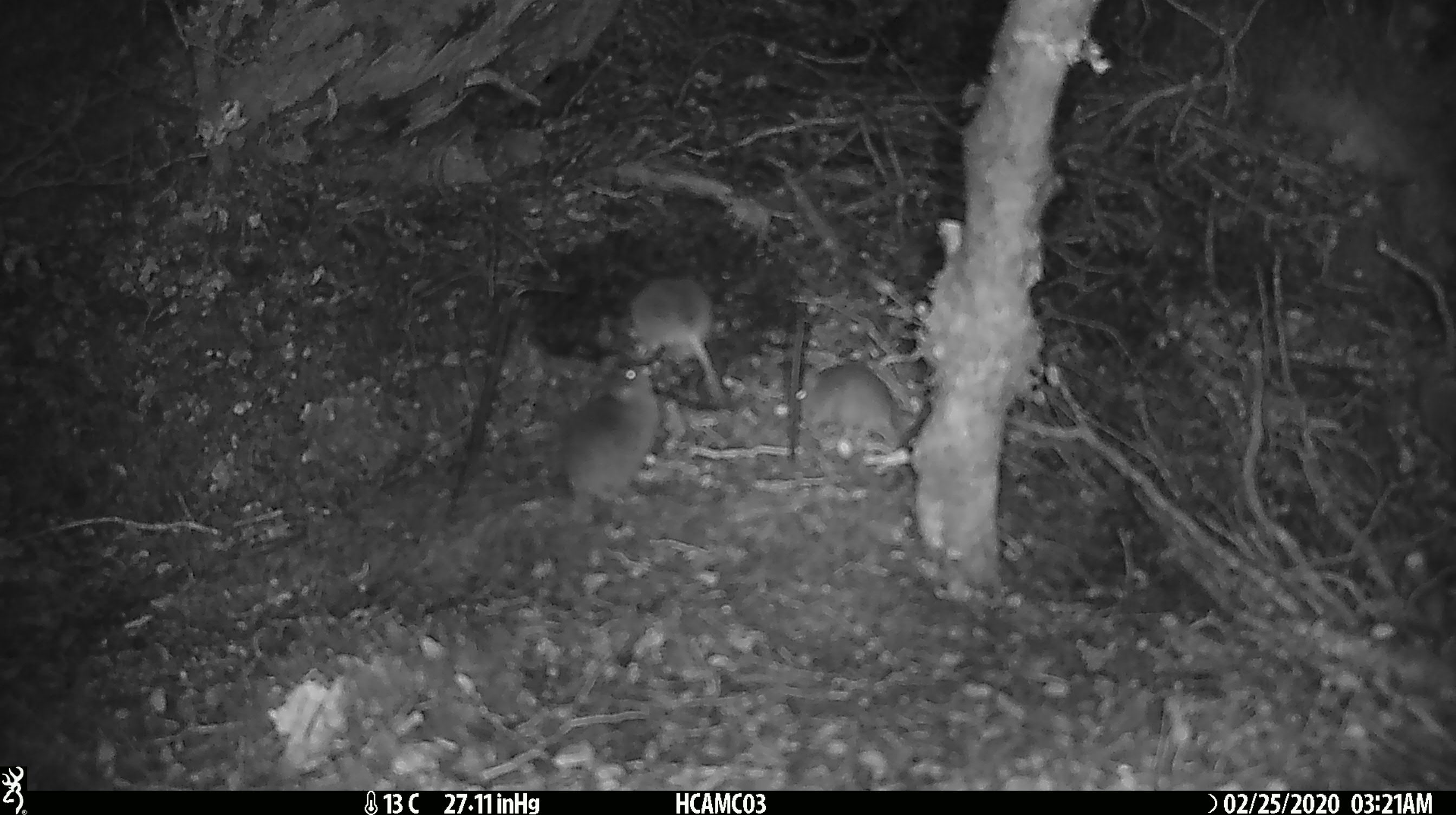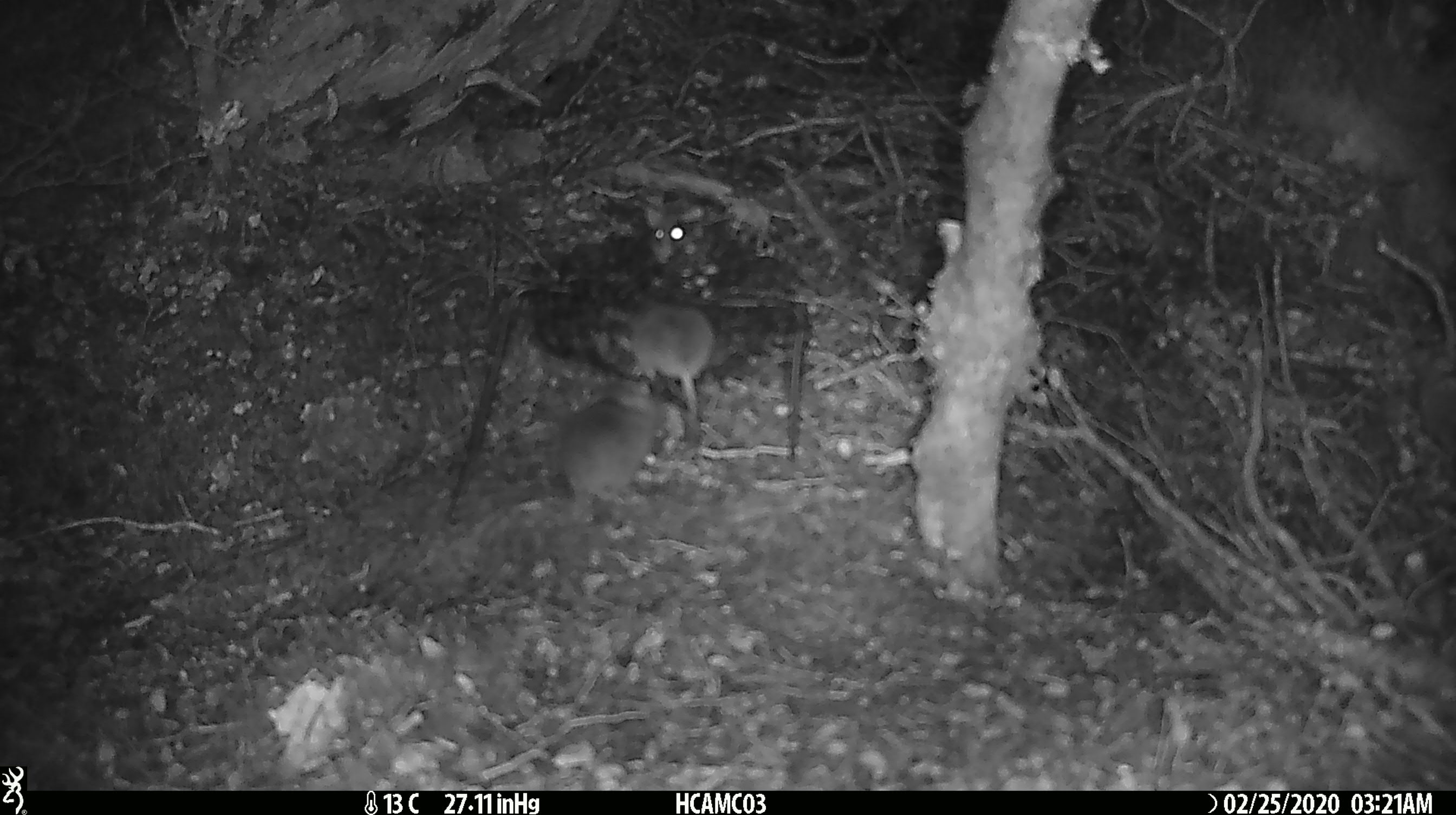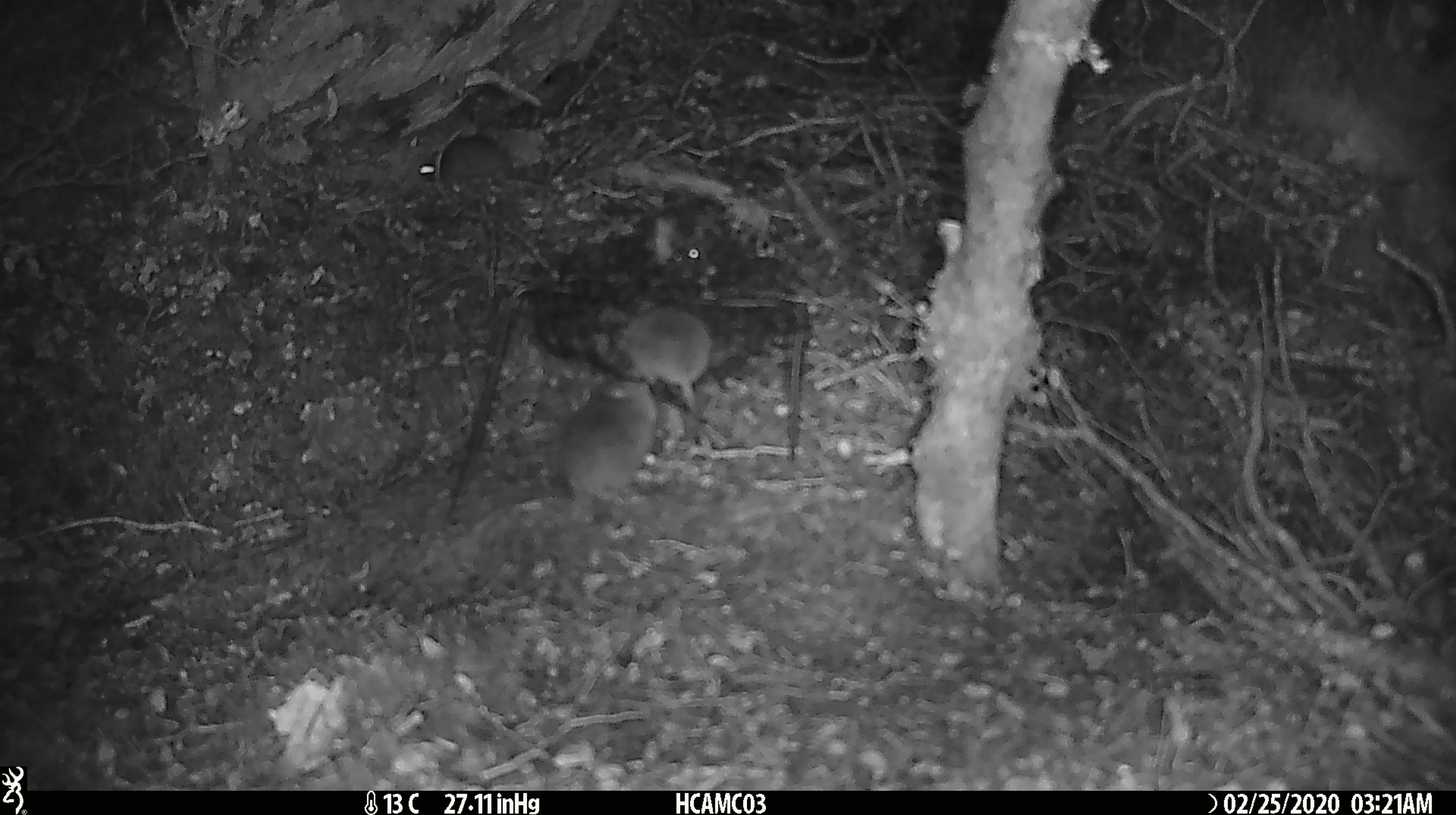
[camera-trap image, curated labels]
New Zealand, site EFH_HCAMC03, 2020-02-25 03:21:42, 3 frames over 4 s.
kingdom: Animalia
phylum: Chordata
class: Mammalia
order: Rodentia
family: Muridae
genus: Mus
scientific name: Mus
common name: mouse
Mouse (Mus).